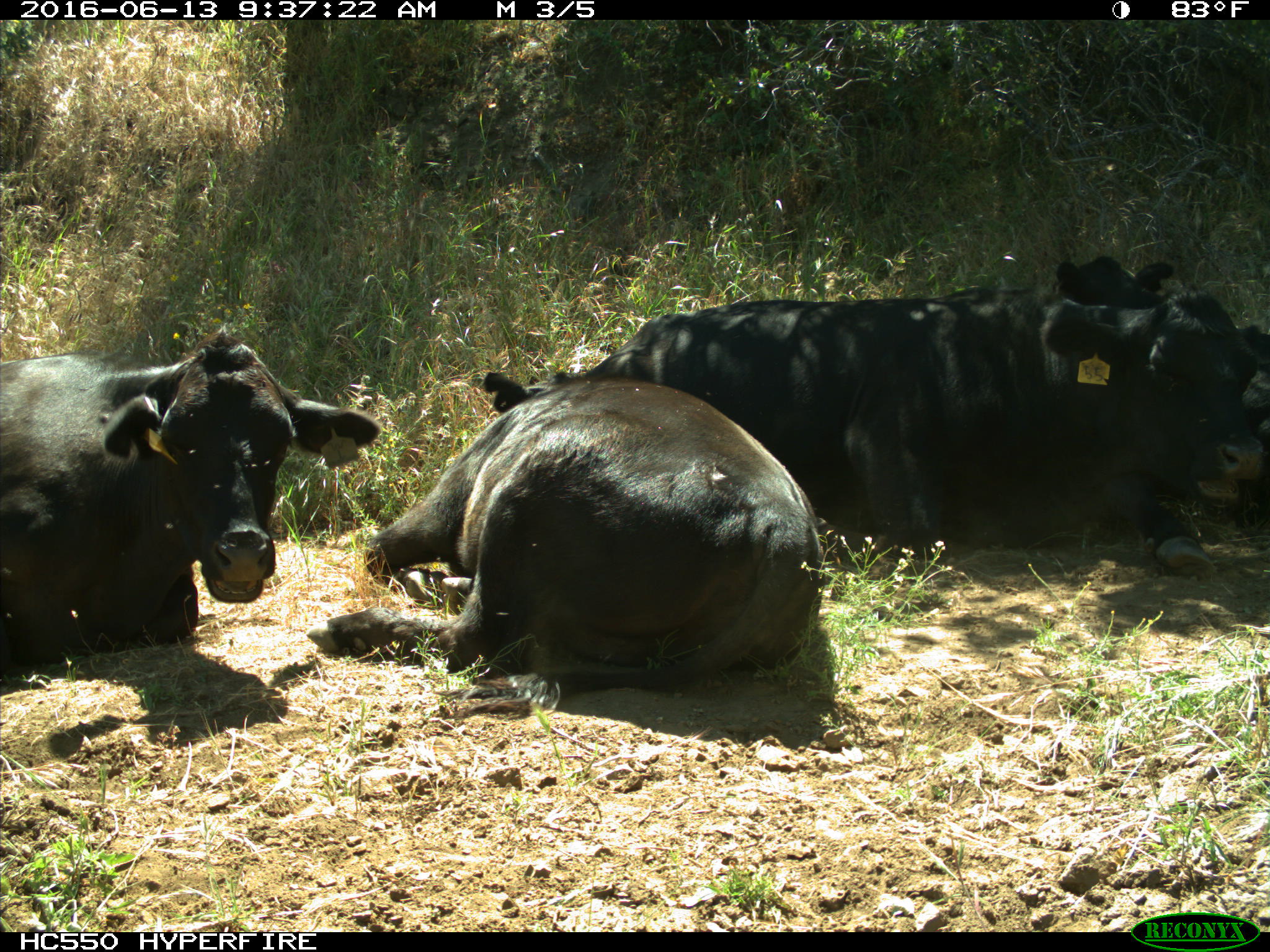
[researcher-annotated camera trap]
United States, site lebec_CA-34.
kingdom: Animalia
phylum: Chordata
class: Mammalia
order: Artiodactyla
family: Bovidae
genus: Bos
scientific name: Bos taurus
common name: domestic cow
Bos taurus (domestic cow).